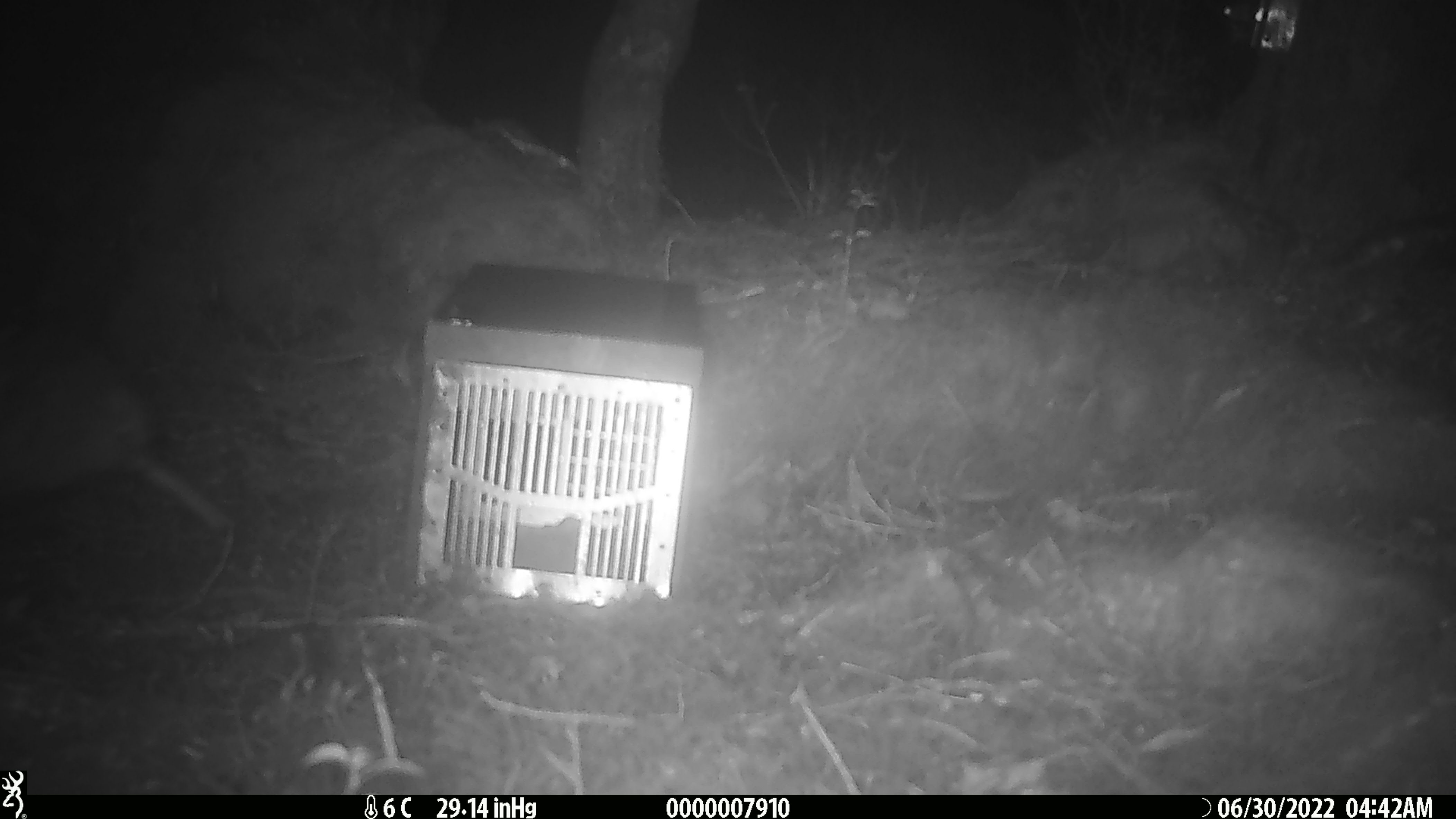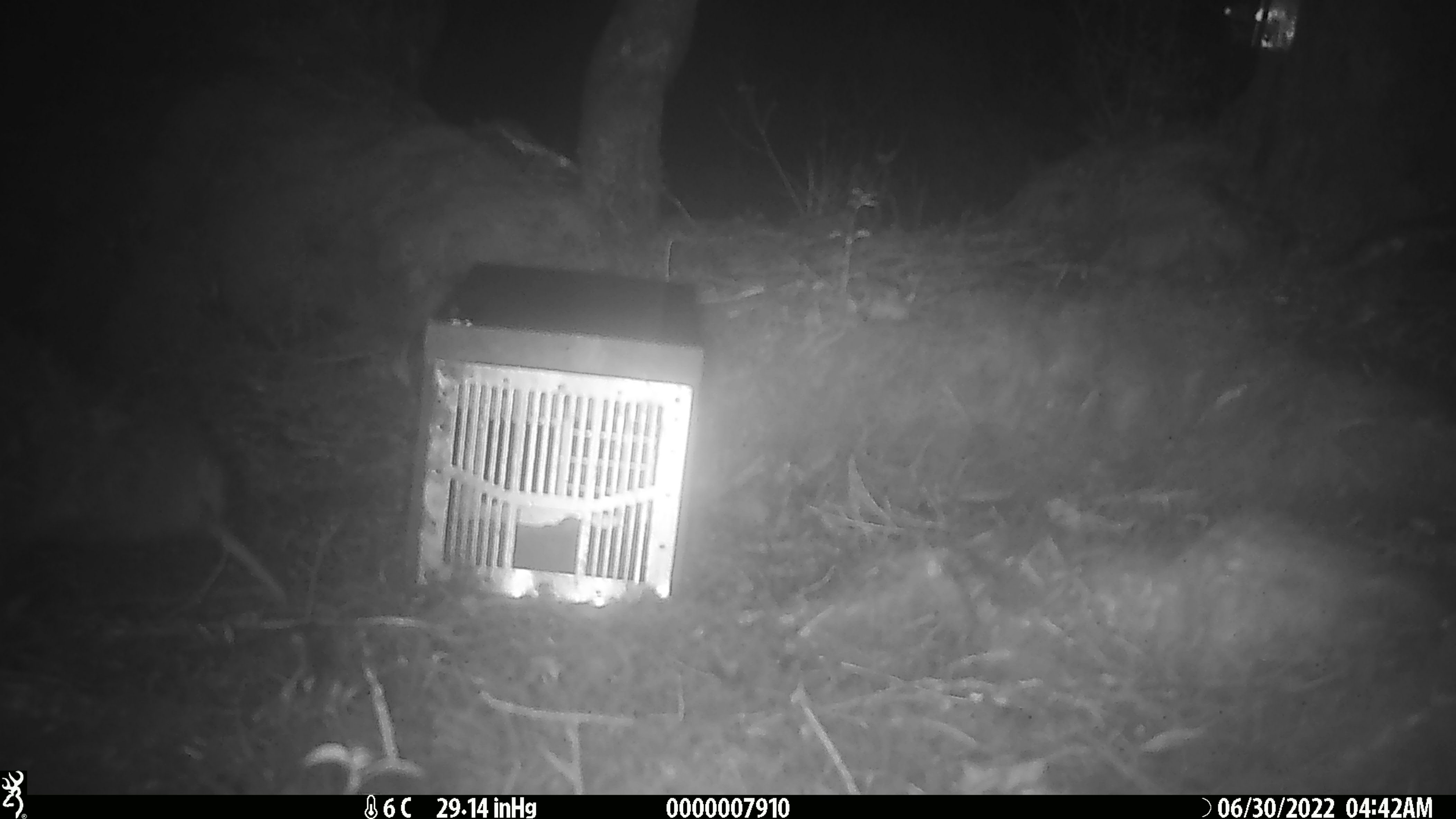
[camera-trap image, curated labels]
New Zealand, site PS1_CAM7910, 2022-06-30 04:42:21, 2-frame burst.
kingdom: Animalia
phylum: Chordata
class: Aves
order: Apterygiformes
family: Apterygidae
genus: Apteryx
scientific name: Apteryx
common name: kiwi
Kiwi (Apteryx).